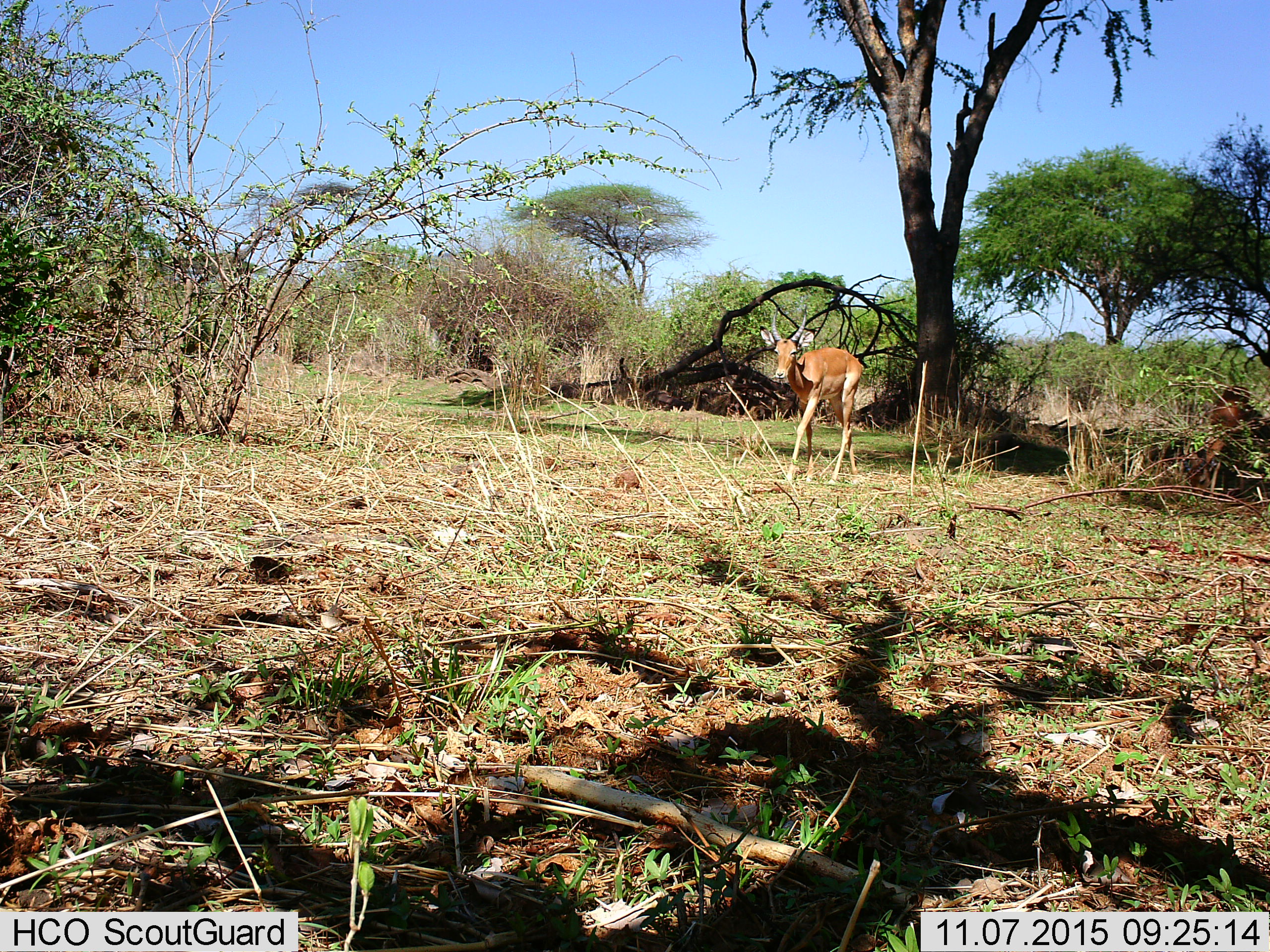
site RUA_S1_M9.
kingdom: Animalia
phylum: Chordata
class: Mammalia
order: Artiodactyla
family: Bovidae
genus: Aepyceros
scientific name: Aepyceros melampus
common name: impala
Impala (Aepyceros melampus), count 1. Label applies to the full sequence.